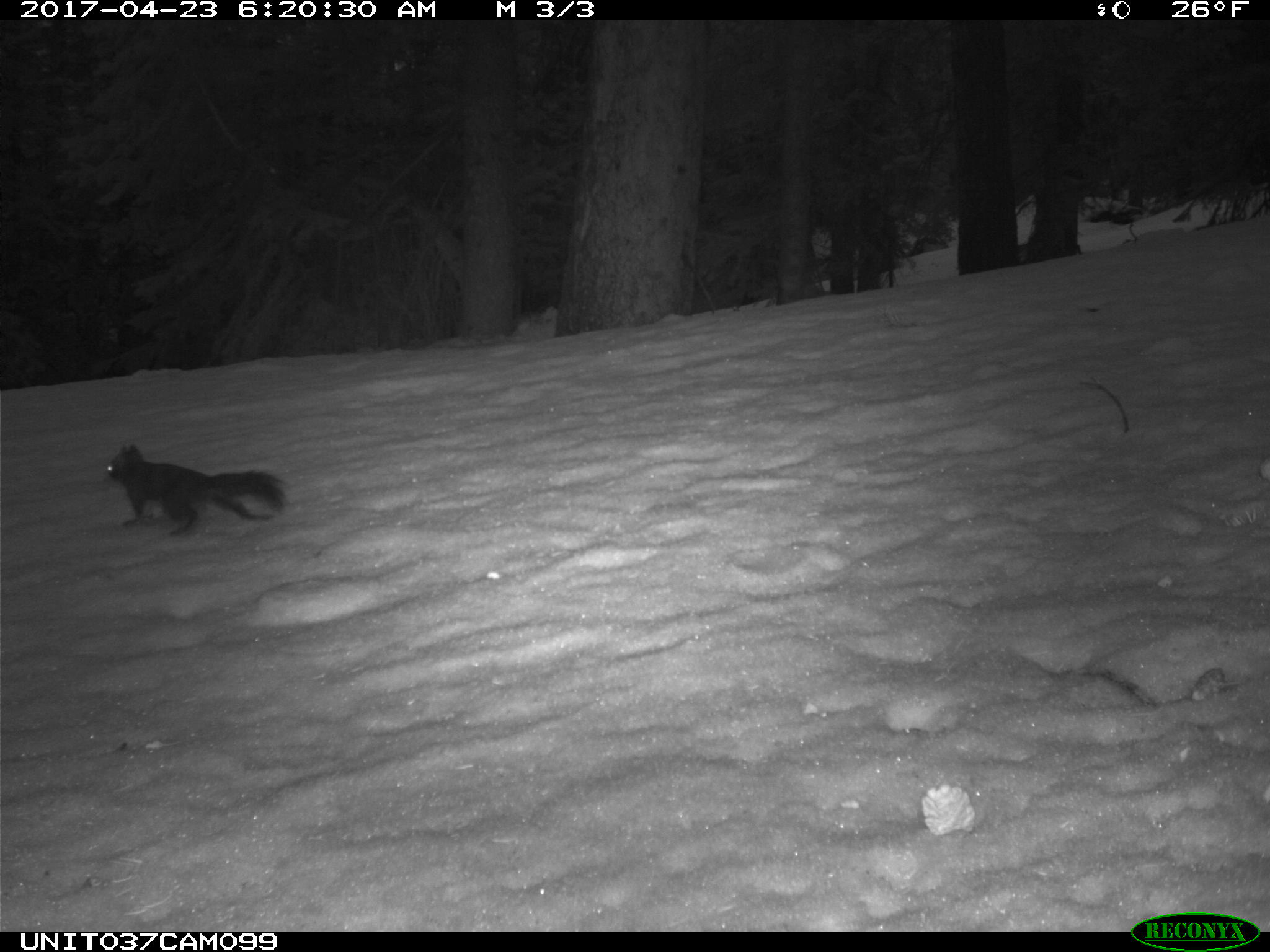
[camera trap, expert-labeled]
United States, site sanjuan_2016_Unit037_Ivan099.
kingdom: Animalia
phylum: Chordata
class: Mammalia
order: Rodentia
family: Sciuridae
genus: Tamiasciurus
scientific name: Tamiasciurus hudsonicus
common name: american red squirrel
Tamiasciurus hudsonicus (american red squirrel).